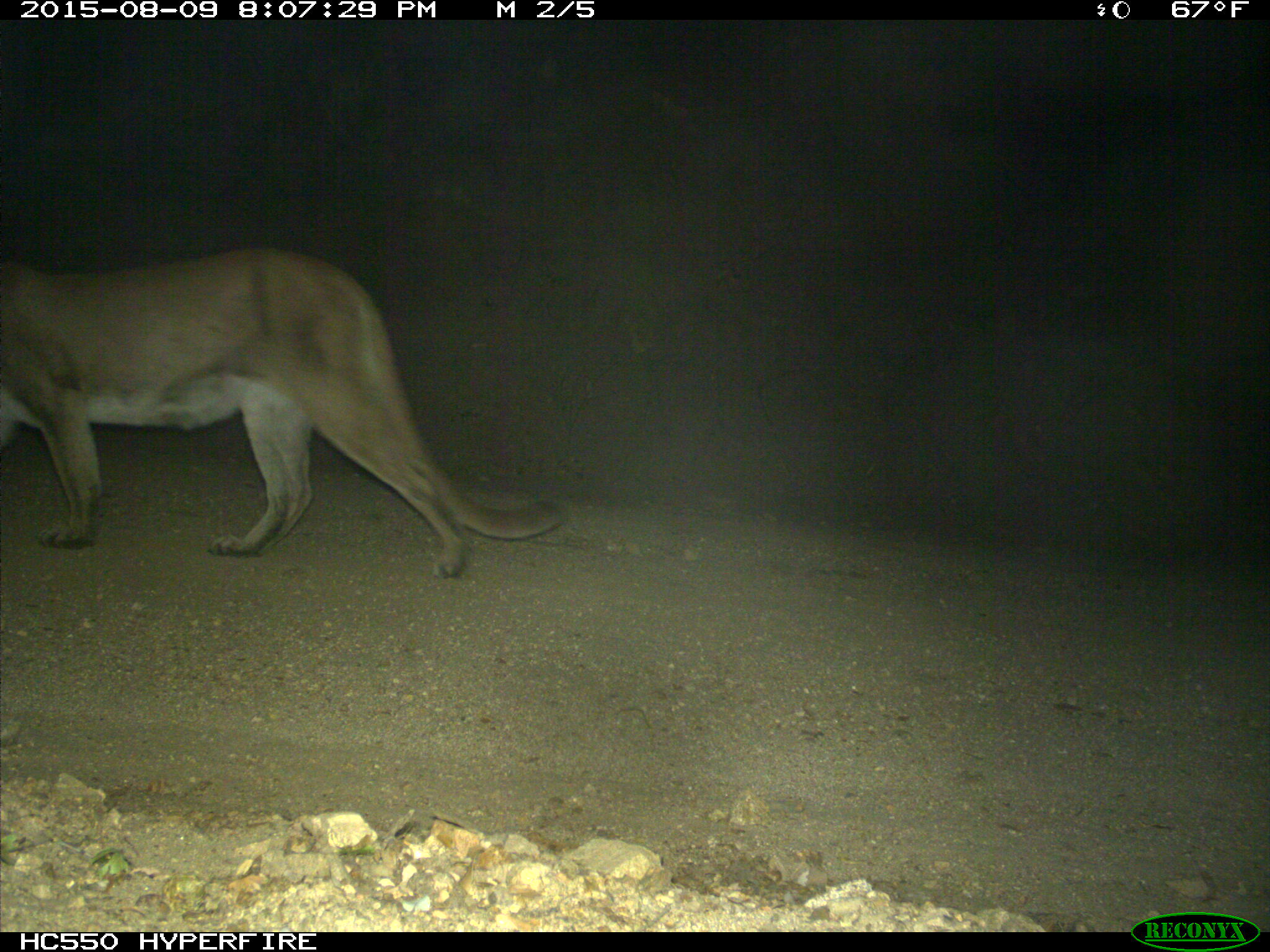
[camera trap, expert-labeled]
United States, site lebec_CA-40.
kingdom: Animalia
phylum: Chordata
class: Mammalia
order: Carnivora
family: Felidae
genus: Puma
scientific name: Puma concolor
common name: mountain lion